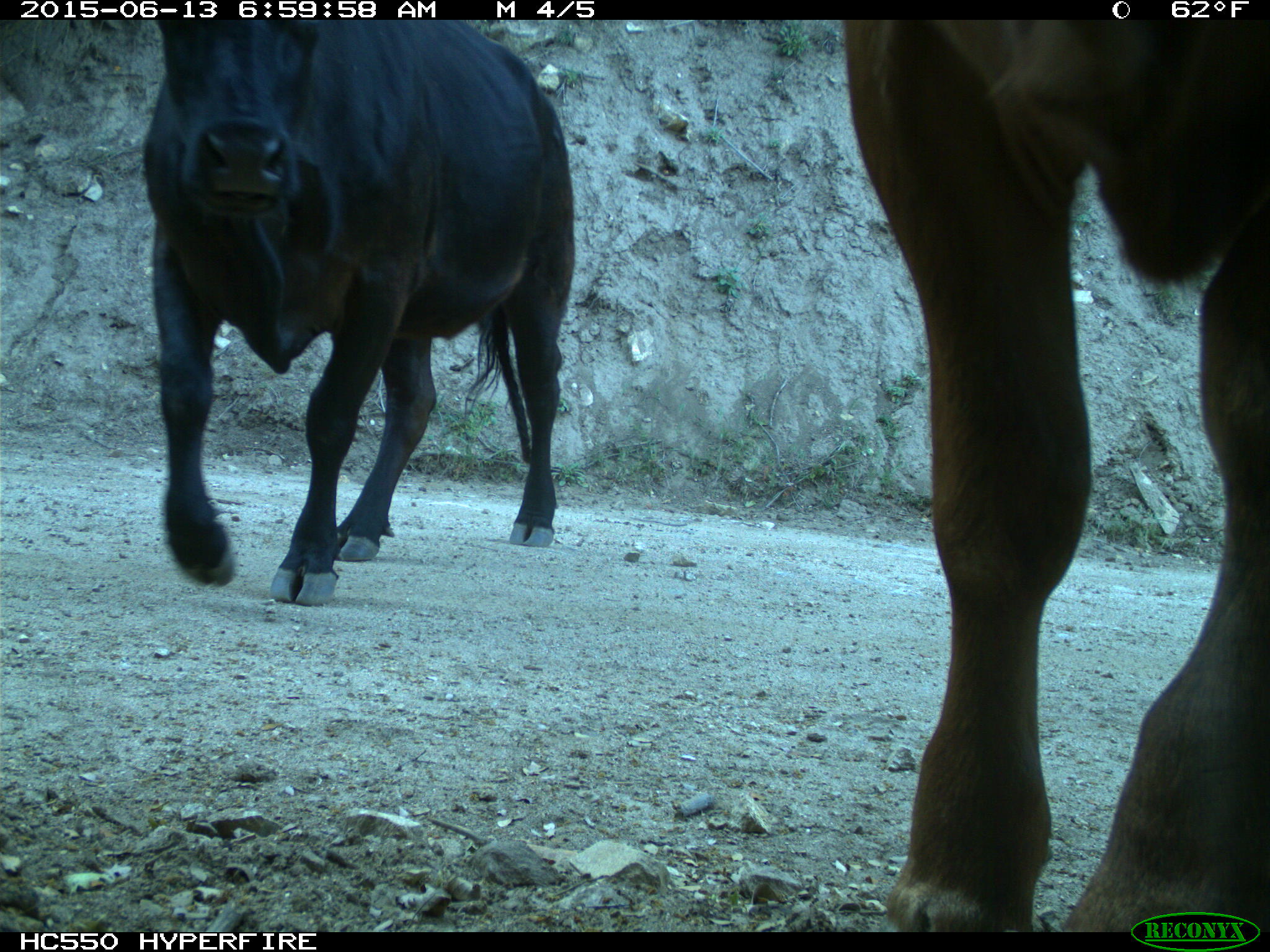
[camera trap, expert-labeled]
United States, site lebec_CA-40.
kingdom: Animalia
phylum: Chordata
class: Mammalia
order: Artiodactyla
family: Bovidae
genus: Bos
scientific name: Bos taurus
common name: domestic cow